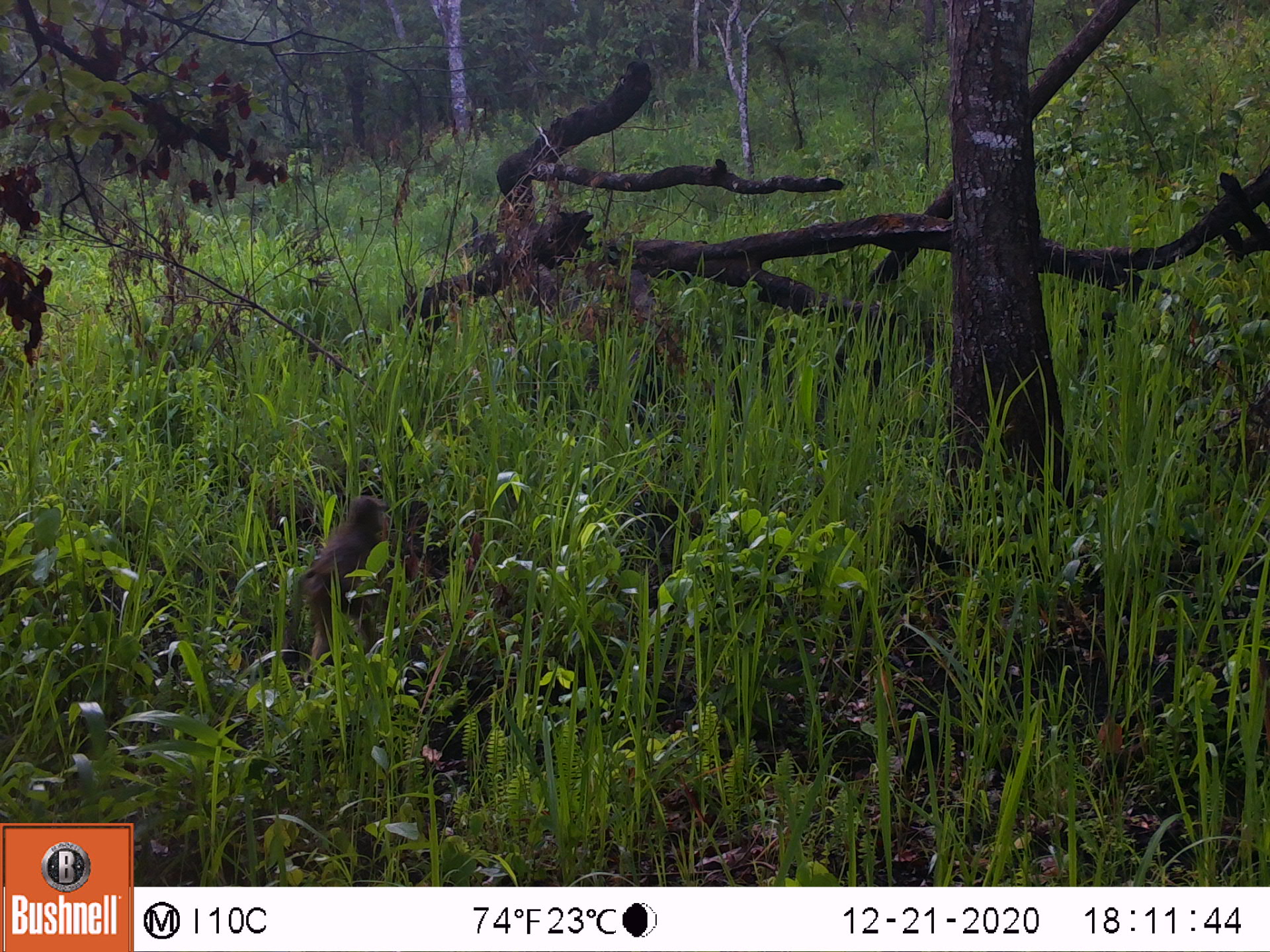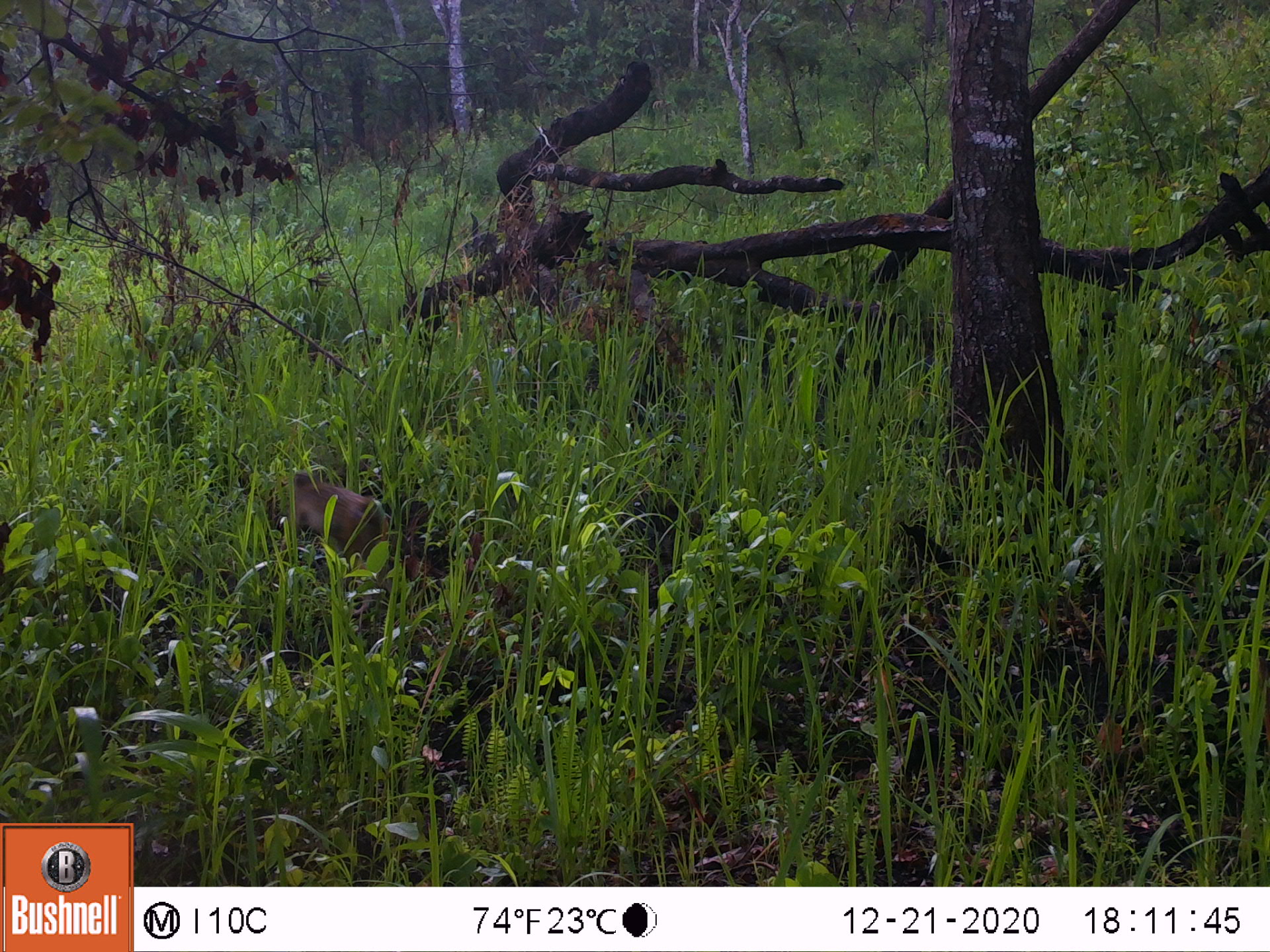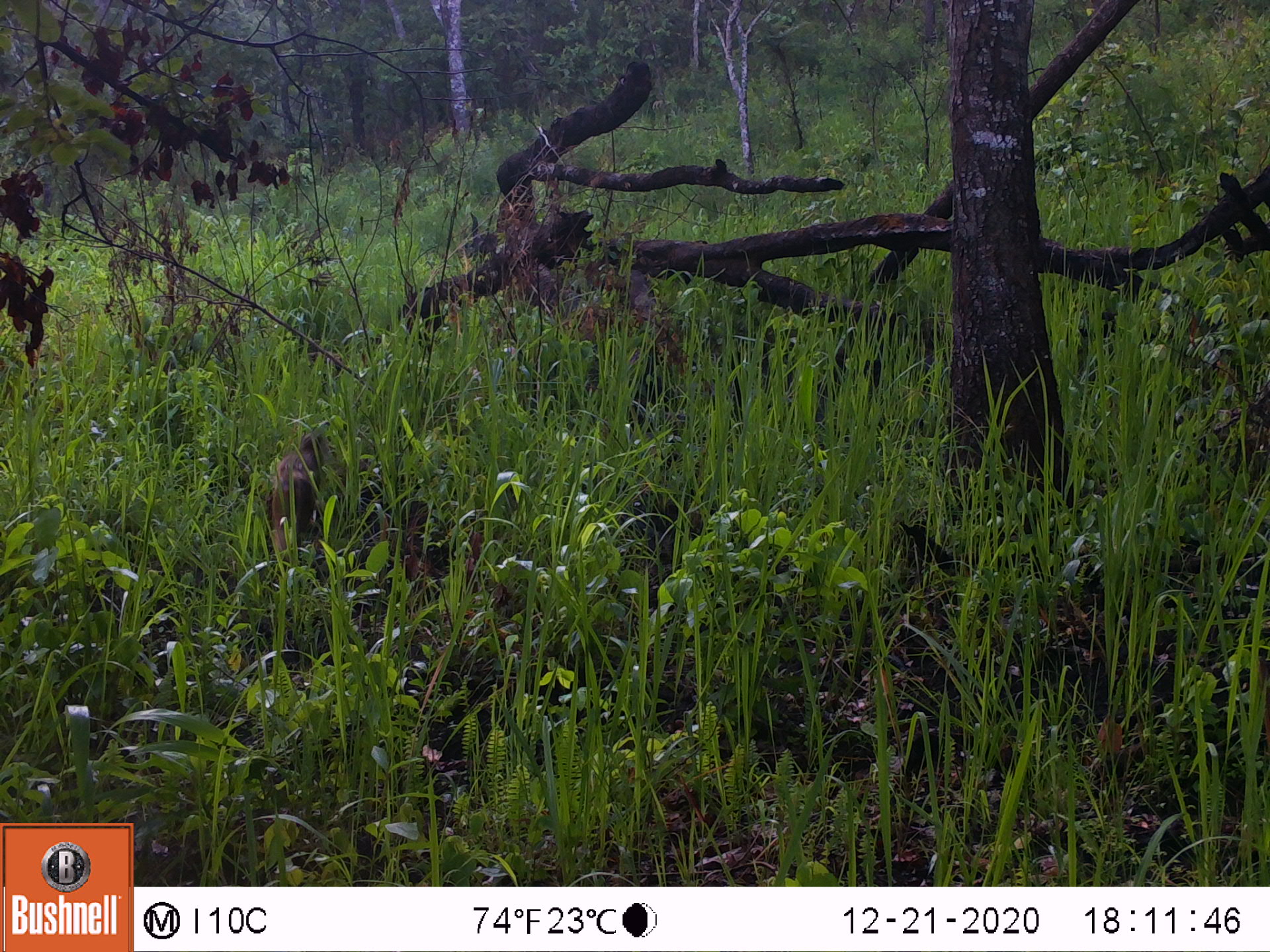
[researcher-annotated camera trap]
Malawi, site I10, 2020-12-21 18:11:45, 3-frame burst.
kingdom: Animalia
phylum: Chordata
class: Mammalia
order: Primates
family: Cercopithecidae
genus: Papio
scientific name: Papio cynocephalus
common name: yellow baboon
Yellow baboon (Papio cynocephalus), count 1.